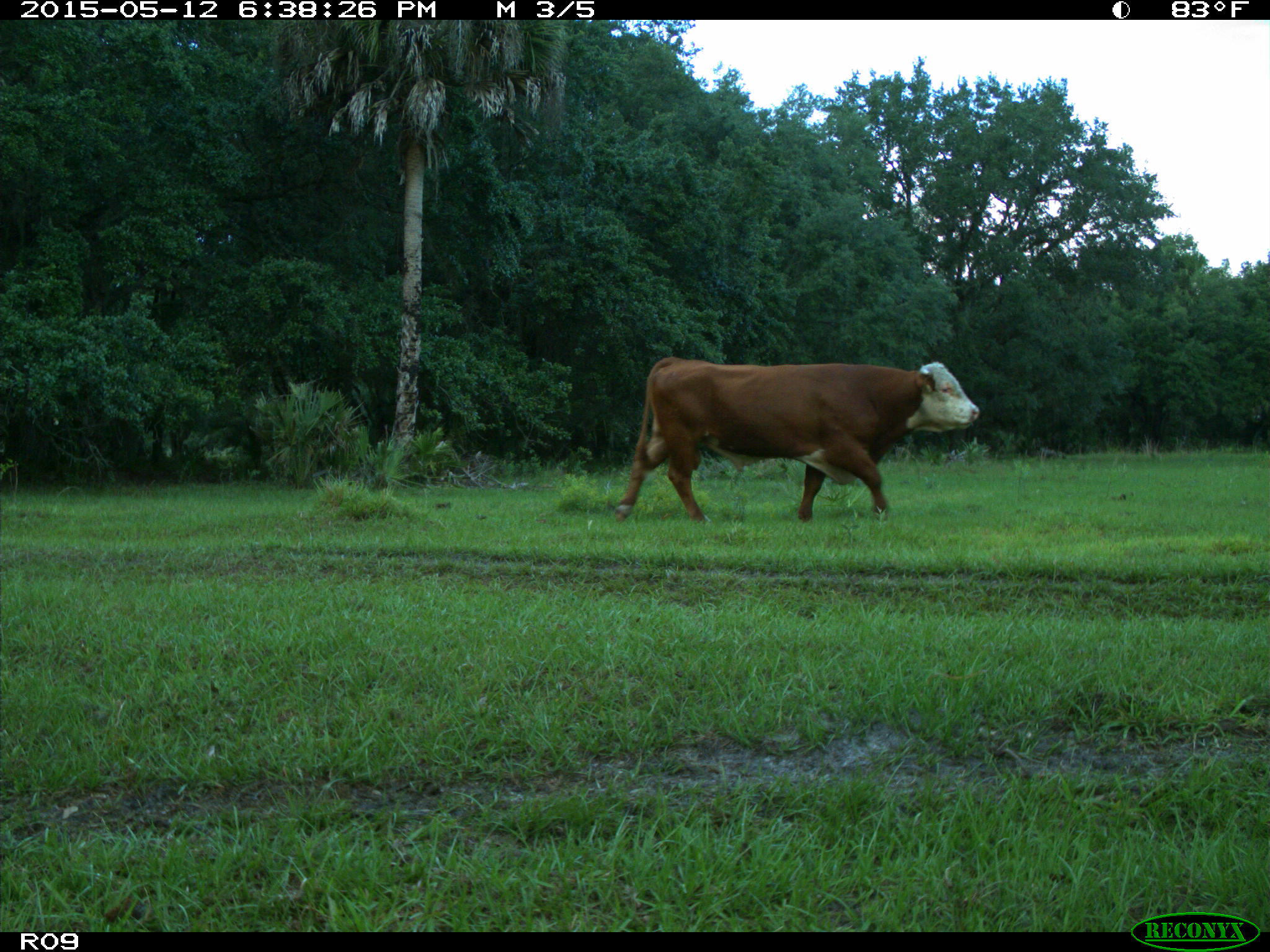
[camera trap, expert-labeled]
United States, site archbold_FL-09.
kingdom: Animalia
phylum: Chordata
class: Mammalia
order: Artiodactyla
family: Bovidae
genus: Bos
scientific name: Bos taurus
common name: domestic cow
Bos taurus (domestic cow).